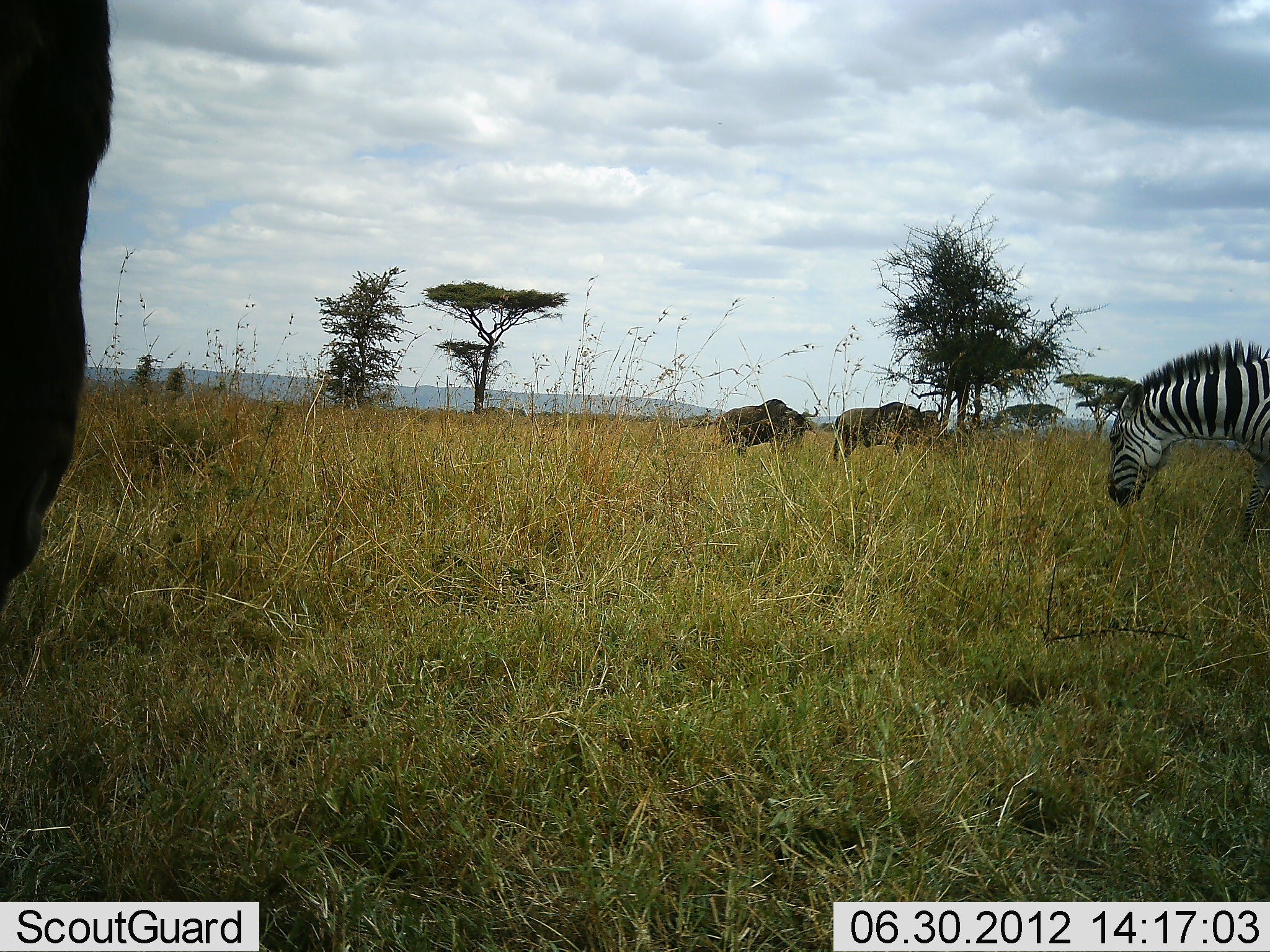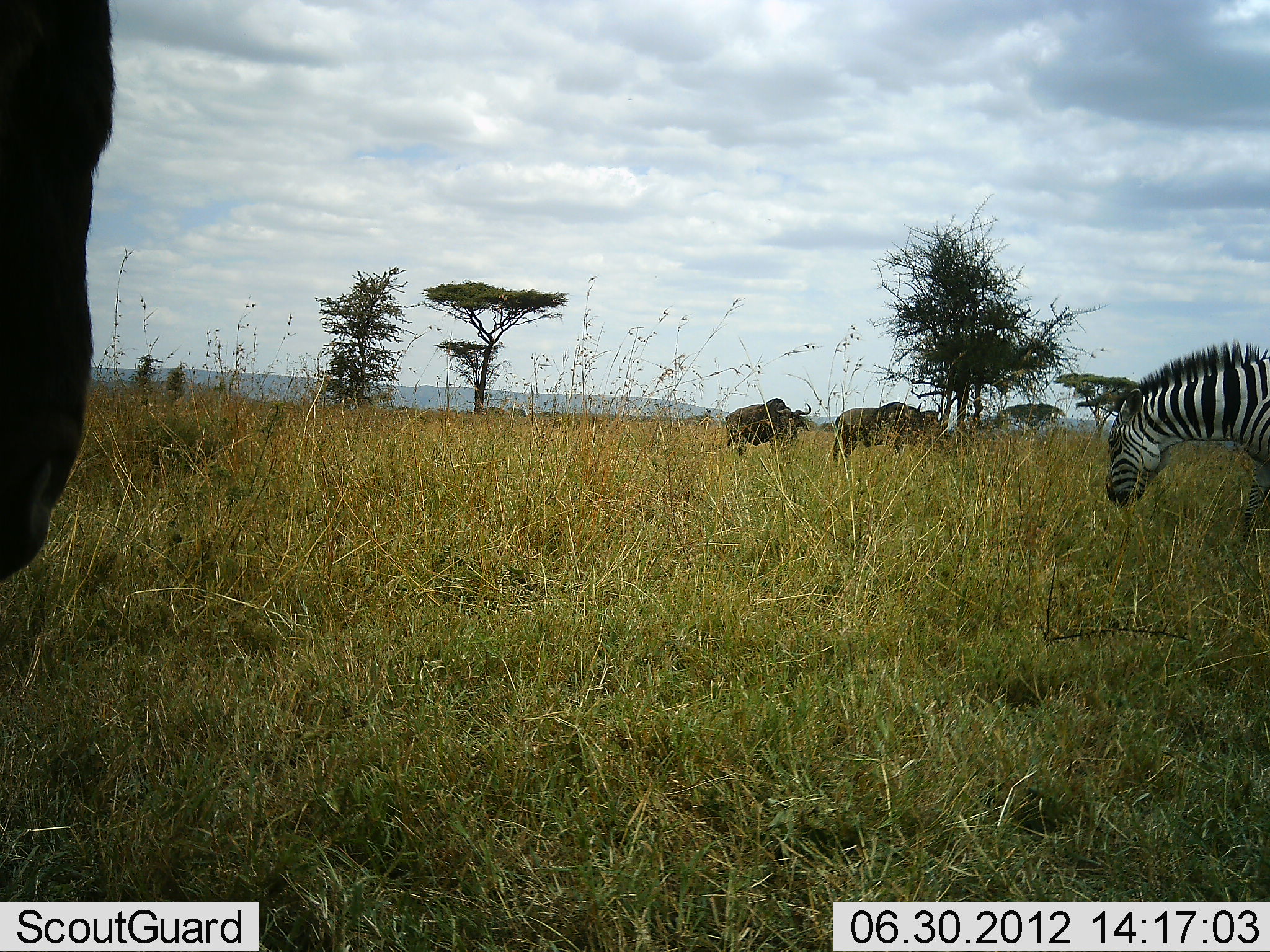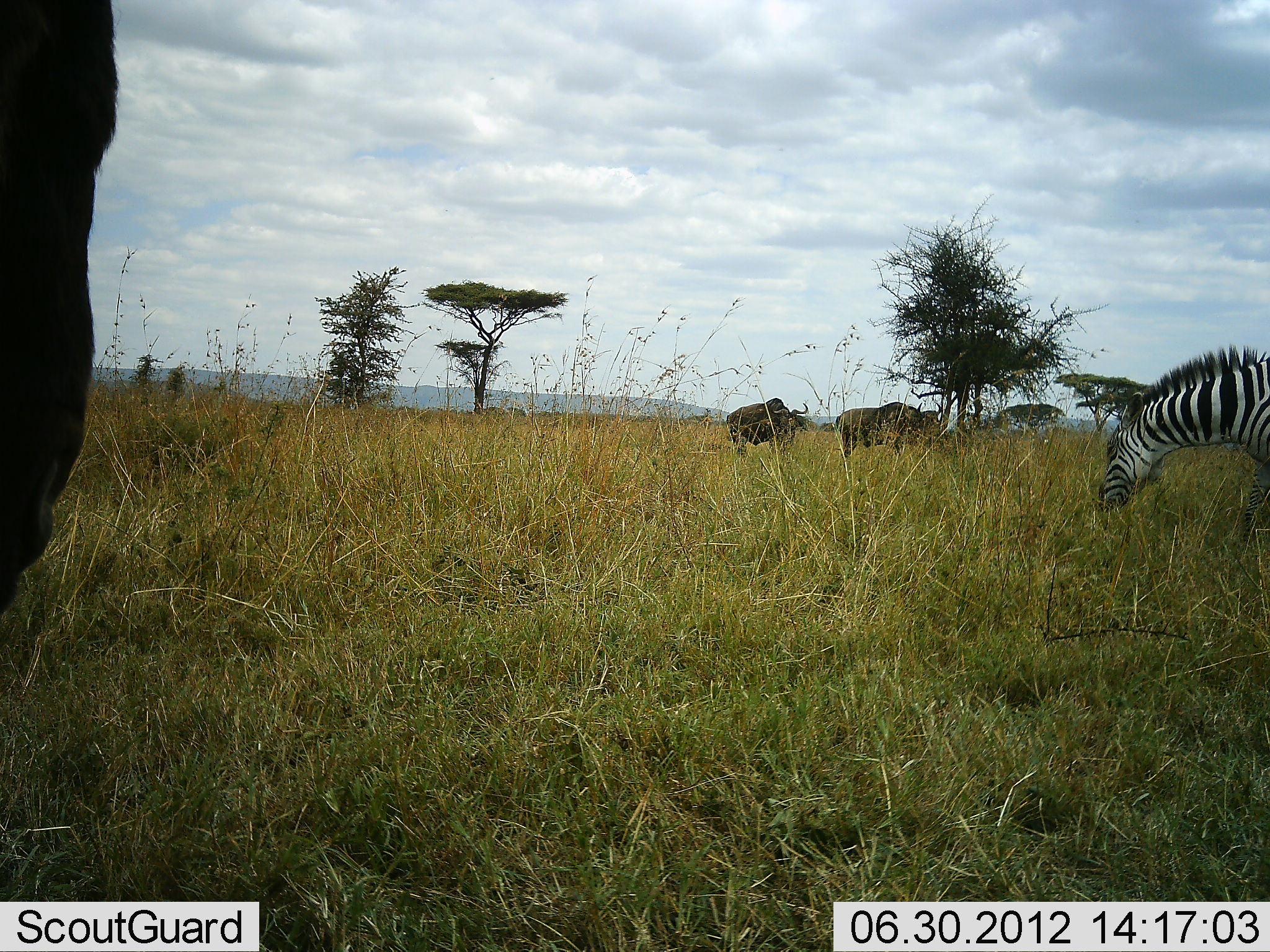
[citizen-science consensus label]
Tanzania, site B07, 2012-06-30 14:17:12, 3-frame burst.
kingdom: Animalia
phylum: Chordata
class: Mammalia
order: Artiodactyla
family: Bovidae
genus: Connochaetes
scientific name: Connochaetes taurinus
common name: blue wildebeest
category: wildebeest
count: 3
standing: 80%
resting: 0%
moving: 0%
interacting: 0%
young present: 0%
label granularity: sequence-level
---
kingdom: Animalia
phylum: Chordata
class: Mammalia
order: Perissodactyla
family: Equidae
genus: Equus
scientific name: Equus quagga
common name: plains zebra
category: zebra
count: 1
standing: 23%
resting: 0%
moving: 0%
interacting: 0%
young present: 0%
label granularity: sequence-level